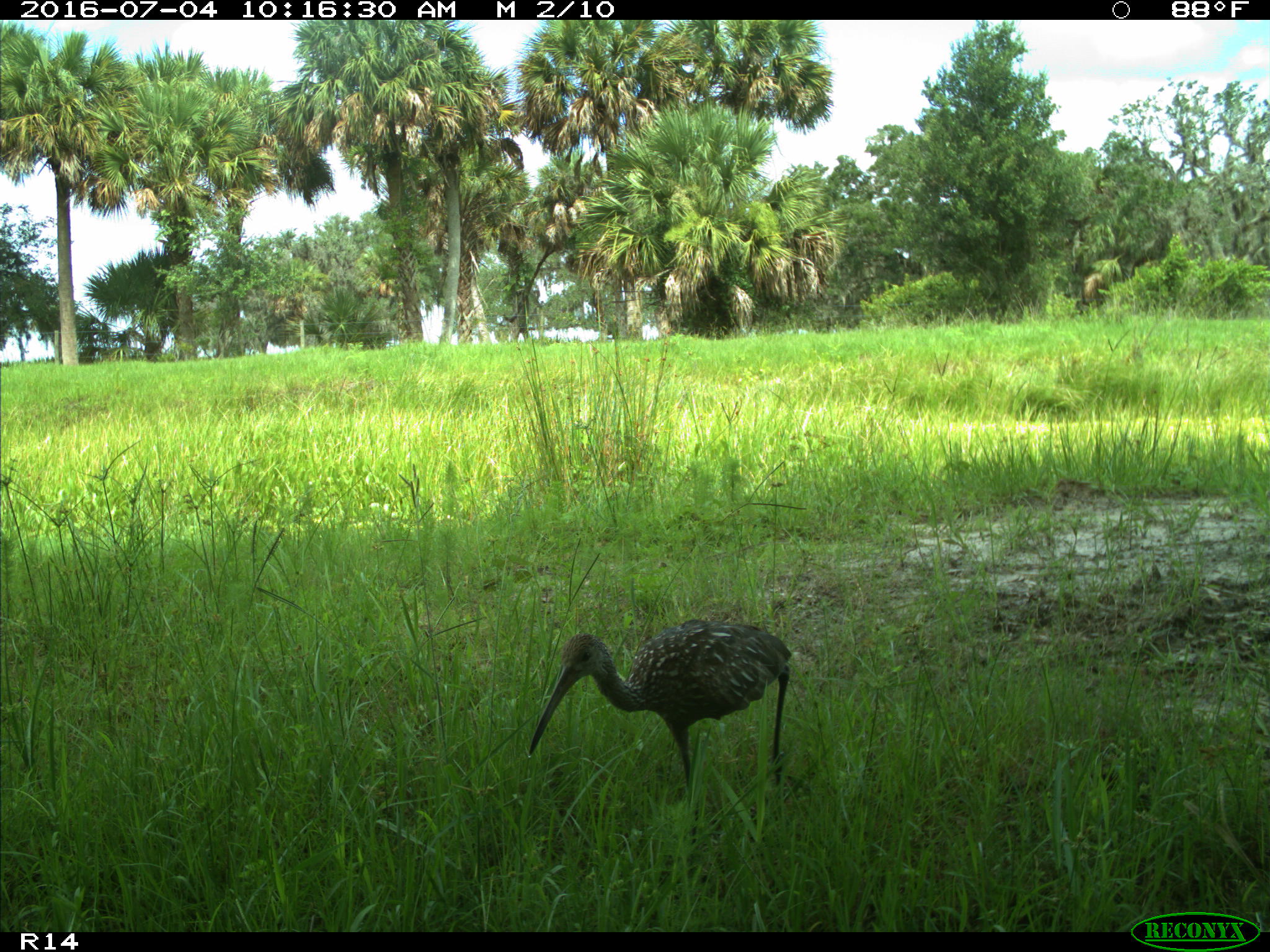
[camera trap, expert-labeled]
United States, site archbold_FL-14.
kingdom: Animalia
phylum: Chordata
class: Aves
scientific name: Aves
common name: birds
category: unidentified bird